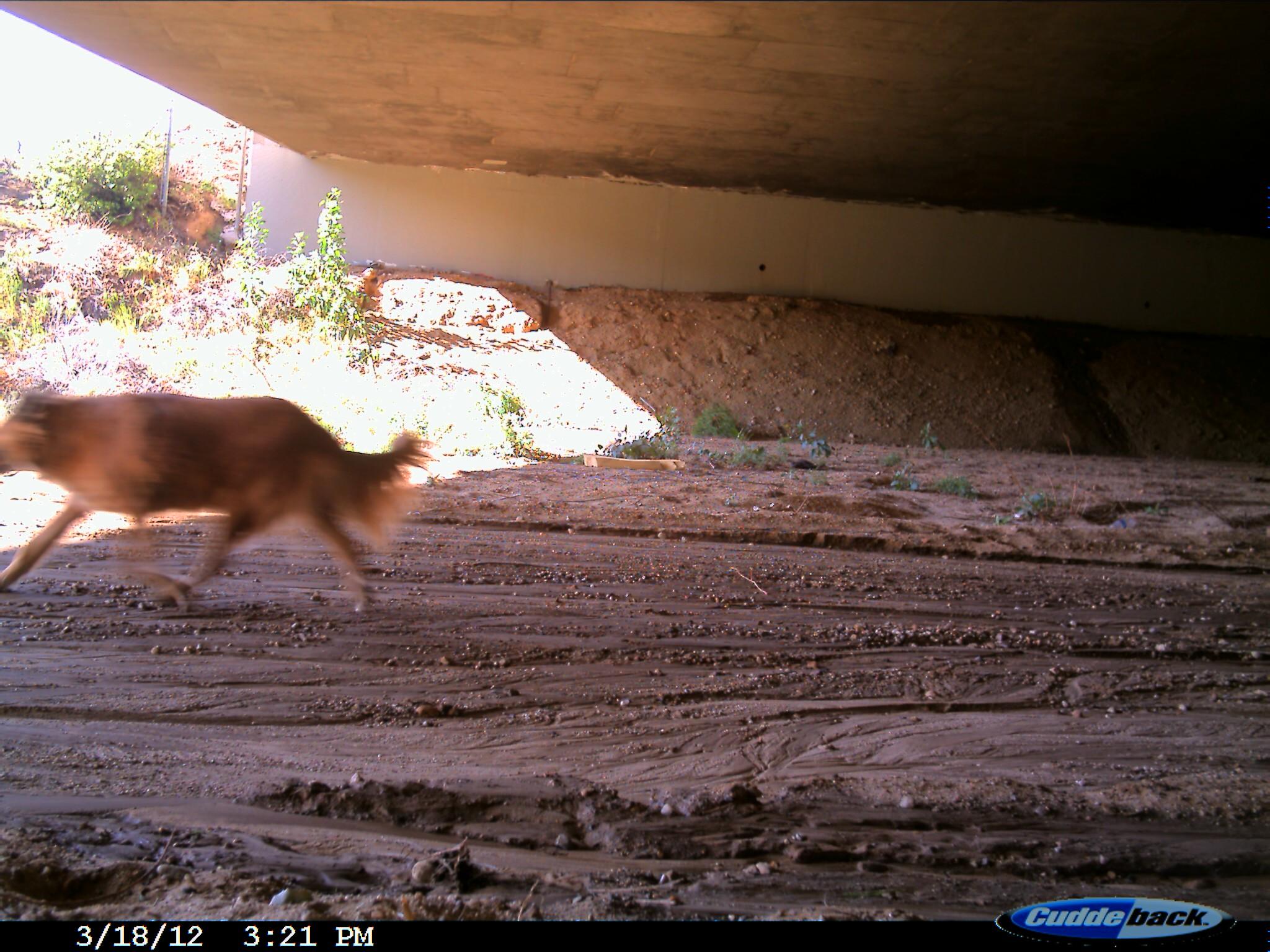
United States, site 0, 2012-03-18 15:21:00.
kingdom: Animalia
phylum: Chordata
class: Mammalia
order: Carnivora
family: Canidae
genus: Canis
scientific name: Canis familiaris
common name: domestic dog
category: dog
Dog (domestic dog) (Canis familiaris).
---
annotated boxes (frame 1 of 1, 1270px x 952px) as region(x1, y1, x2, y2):
dog: region(2, 363, 449, 649)